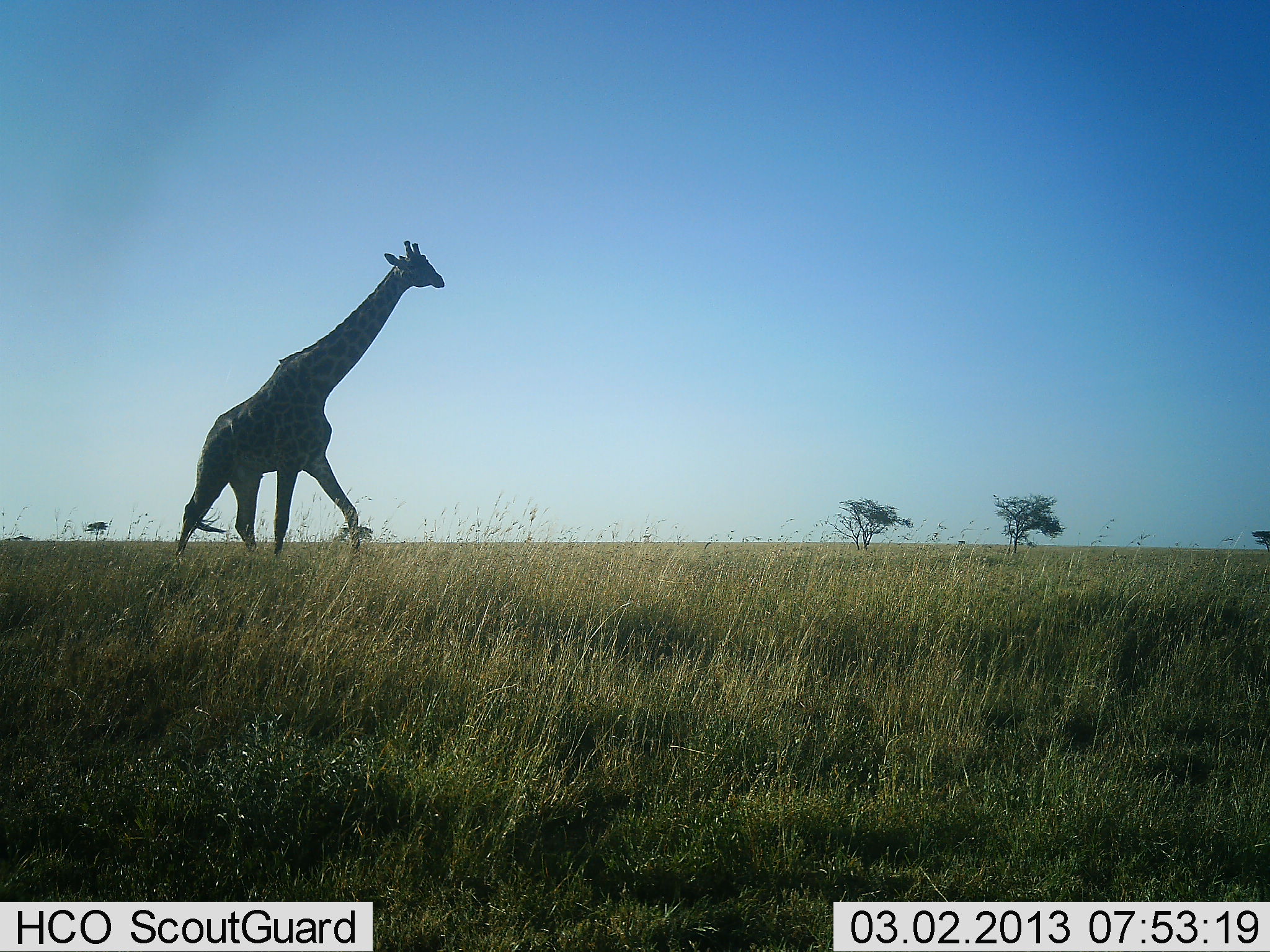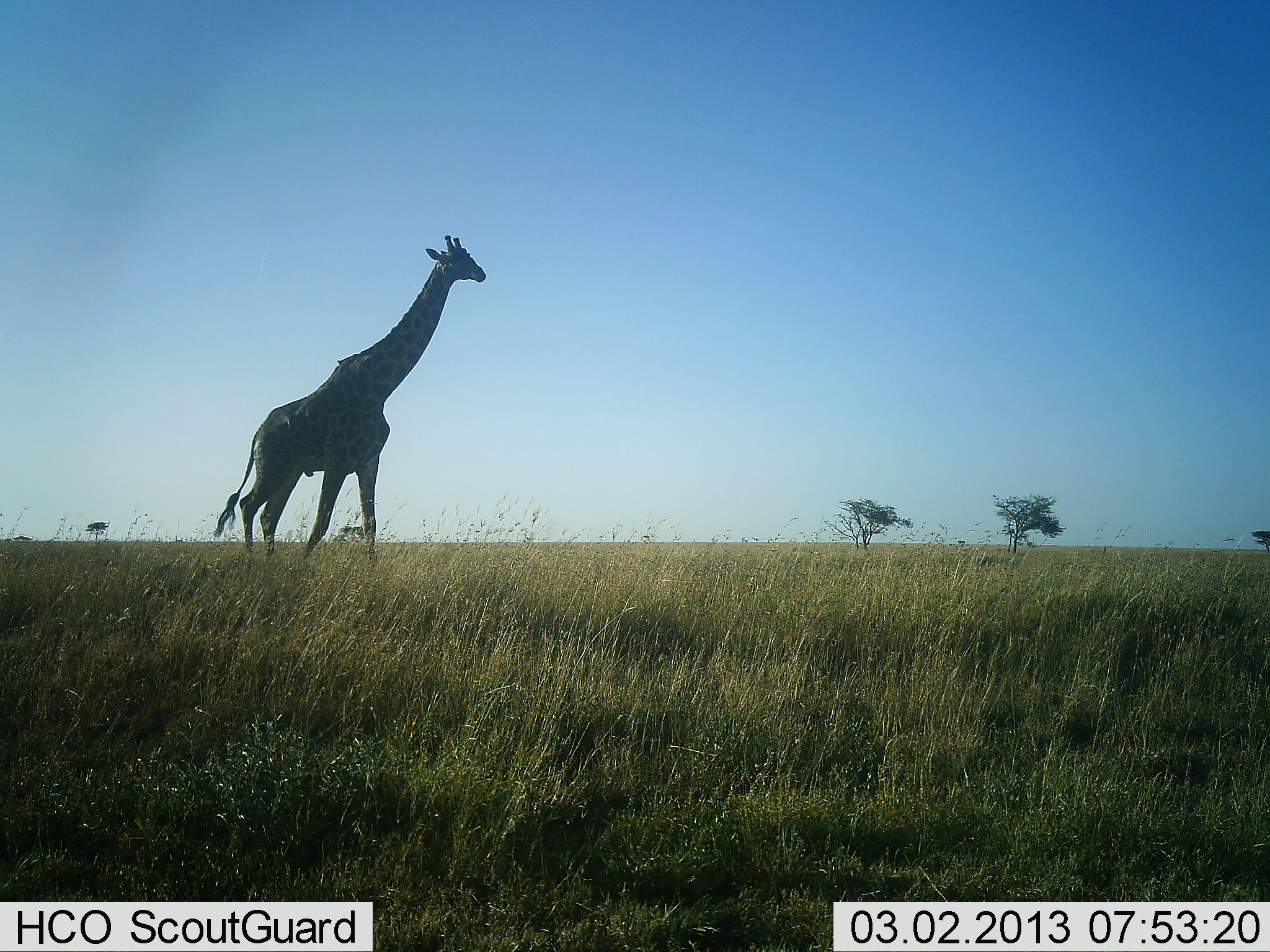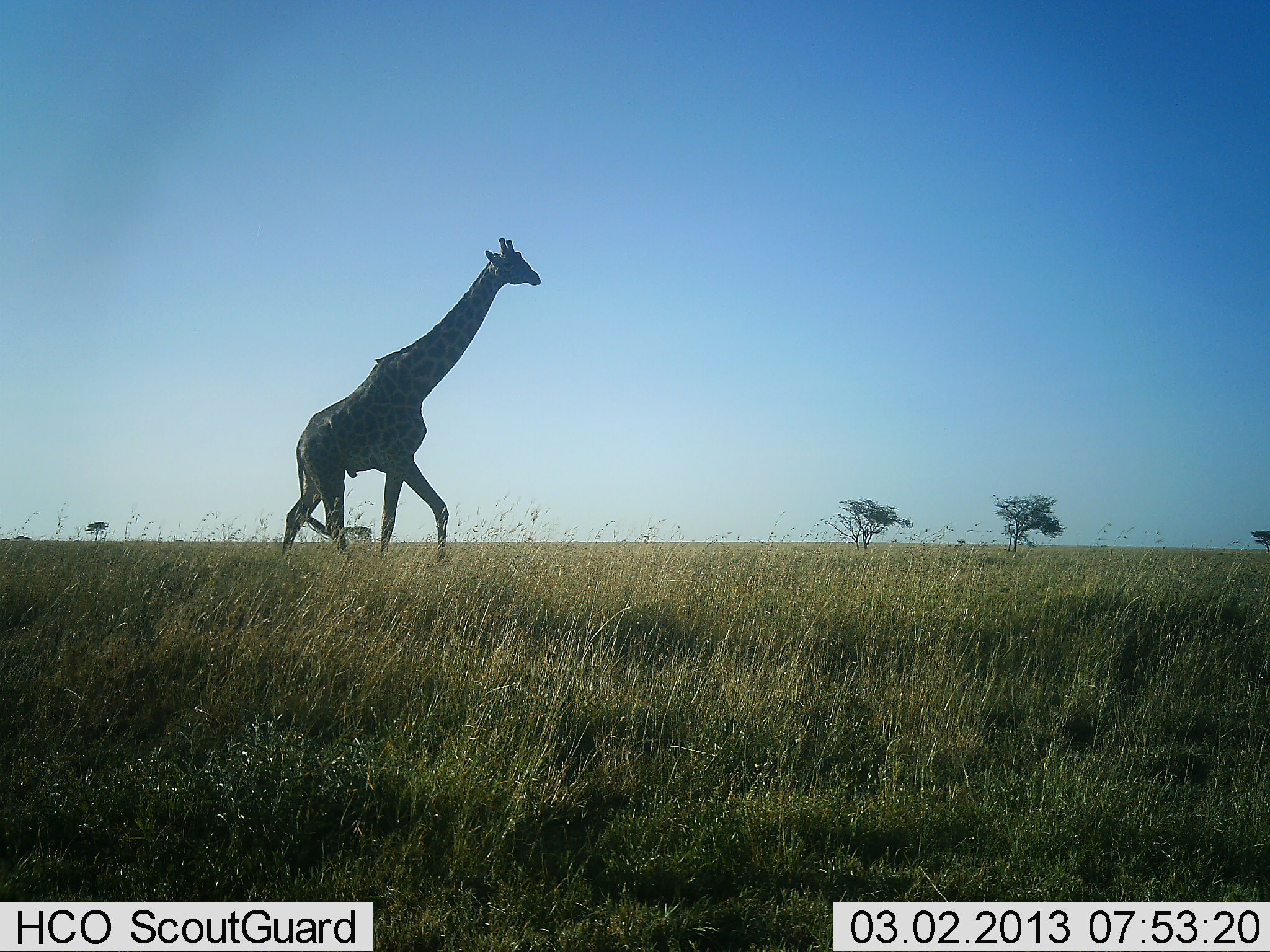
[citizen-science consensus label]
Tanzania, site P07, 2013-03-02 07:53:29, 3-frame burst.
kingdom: Animalia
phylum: Chordata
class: Mammalia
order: Artiodactyla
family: Giraffidae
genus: Giraffa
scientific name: Giraffa camelopardalis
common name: giraffe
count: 1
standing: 9%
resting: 2%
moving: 91%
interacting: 0%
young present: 0%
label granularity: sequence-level